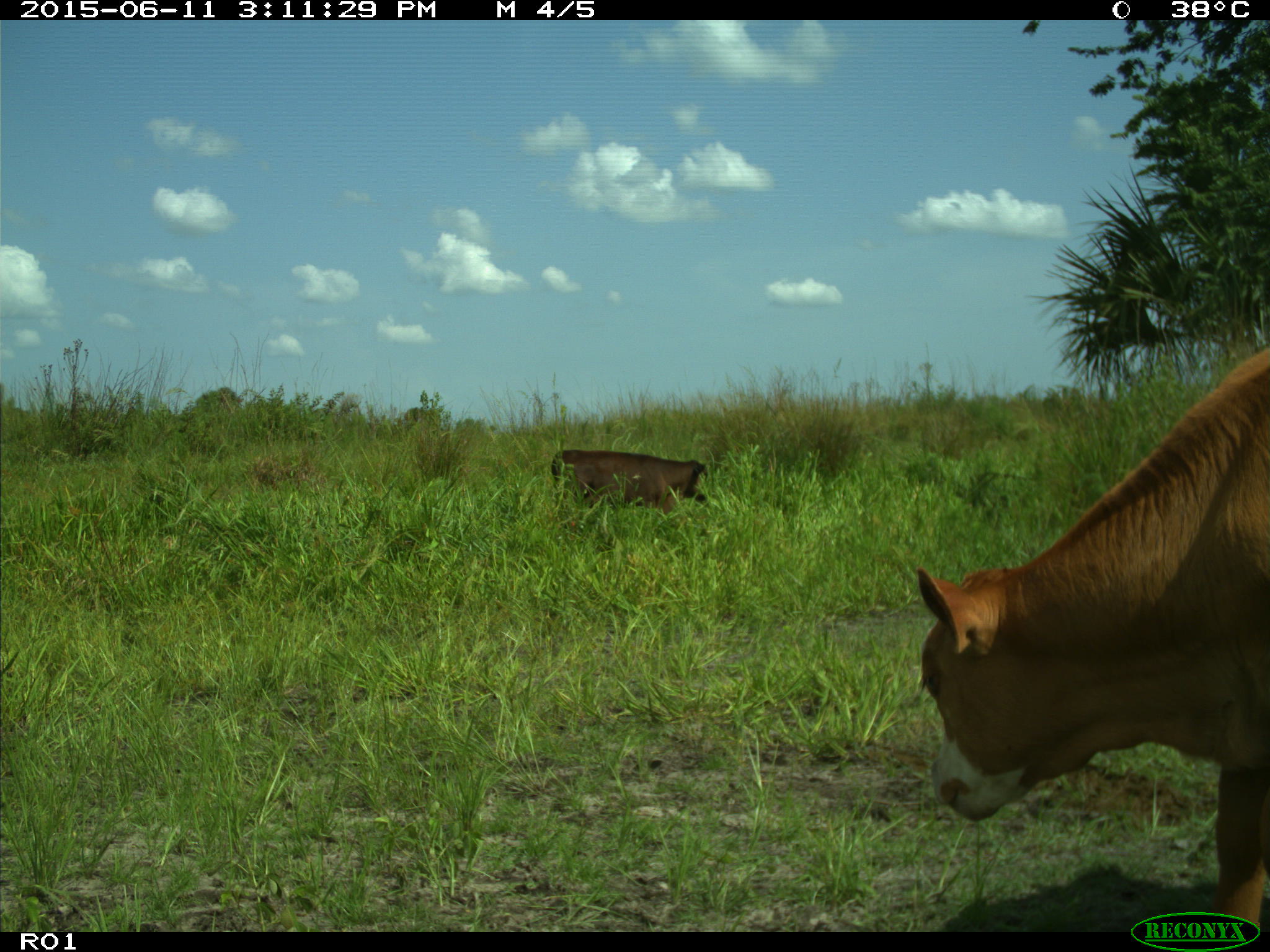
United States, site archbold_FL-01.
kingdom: Animalia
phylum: Chordata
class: Mammalia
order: Artiodactyla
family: Bovidae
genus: Bos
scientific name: Bos taurus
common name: domestic cow